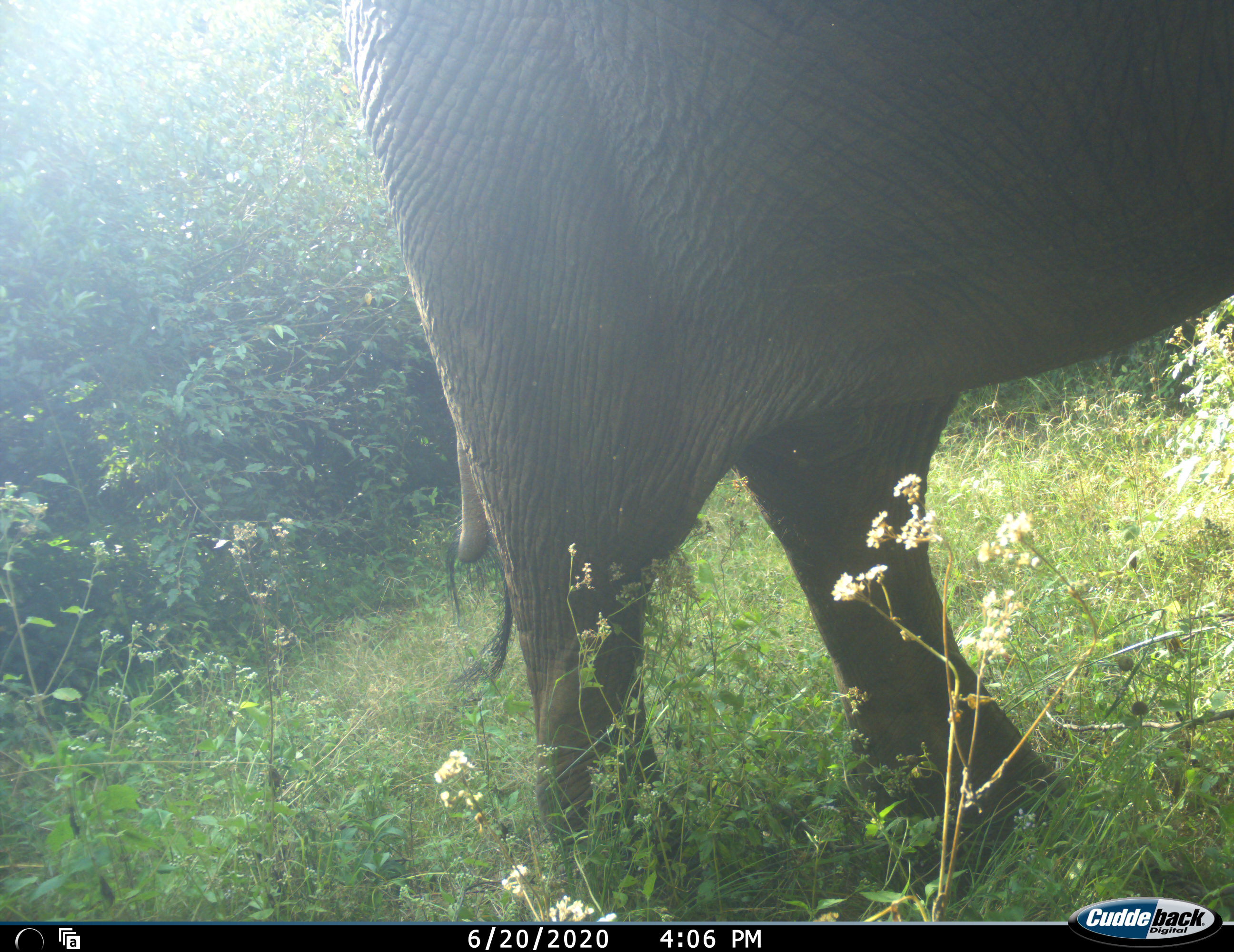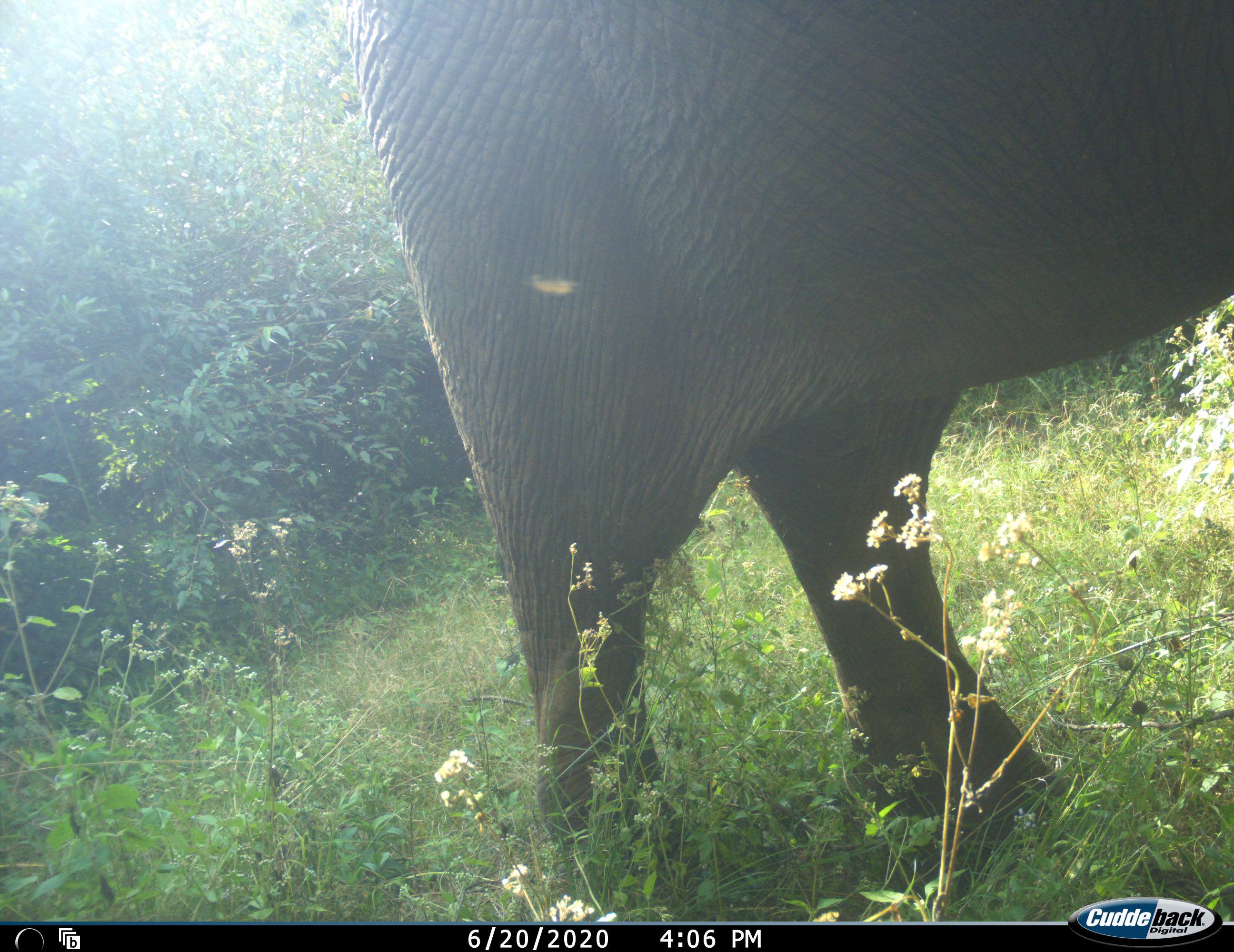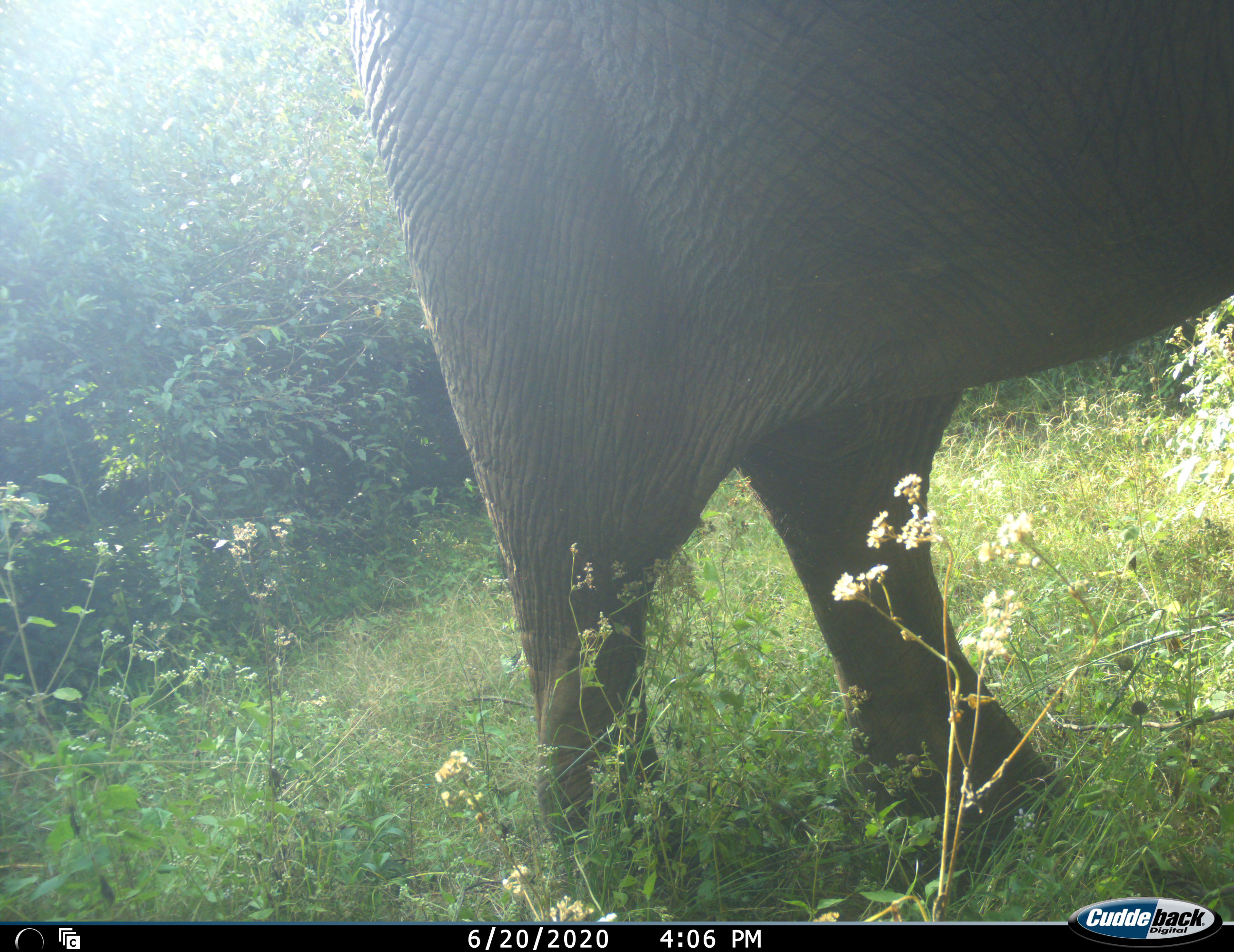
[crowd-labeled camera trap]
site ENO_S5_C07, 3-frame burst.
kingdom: Animalia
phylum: Chordata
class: Mammalia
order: Proboscidea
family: Elephantidae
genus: Loxodonta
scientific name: Loxodonta africana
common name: african bush elephant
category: elephant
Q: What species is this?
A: Elephant (african bush elephant) (Loxodonta africana).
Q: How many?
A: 1.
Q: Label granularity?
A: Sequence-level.